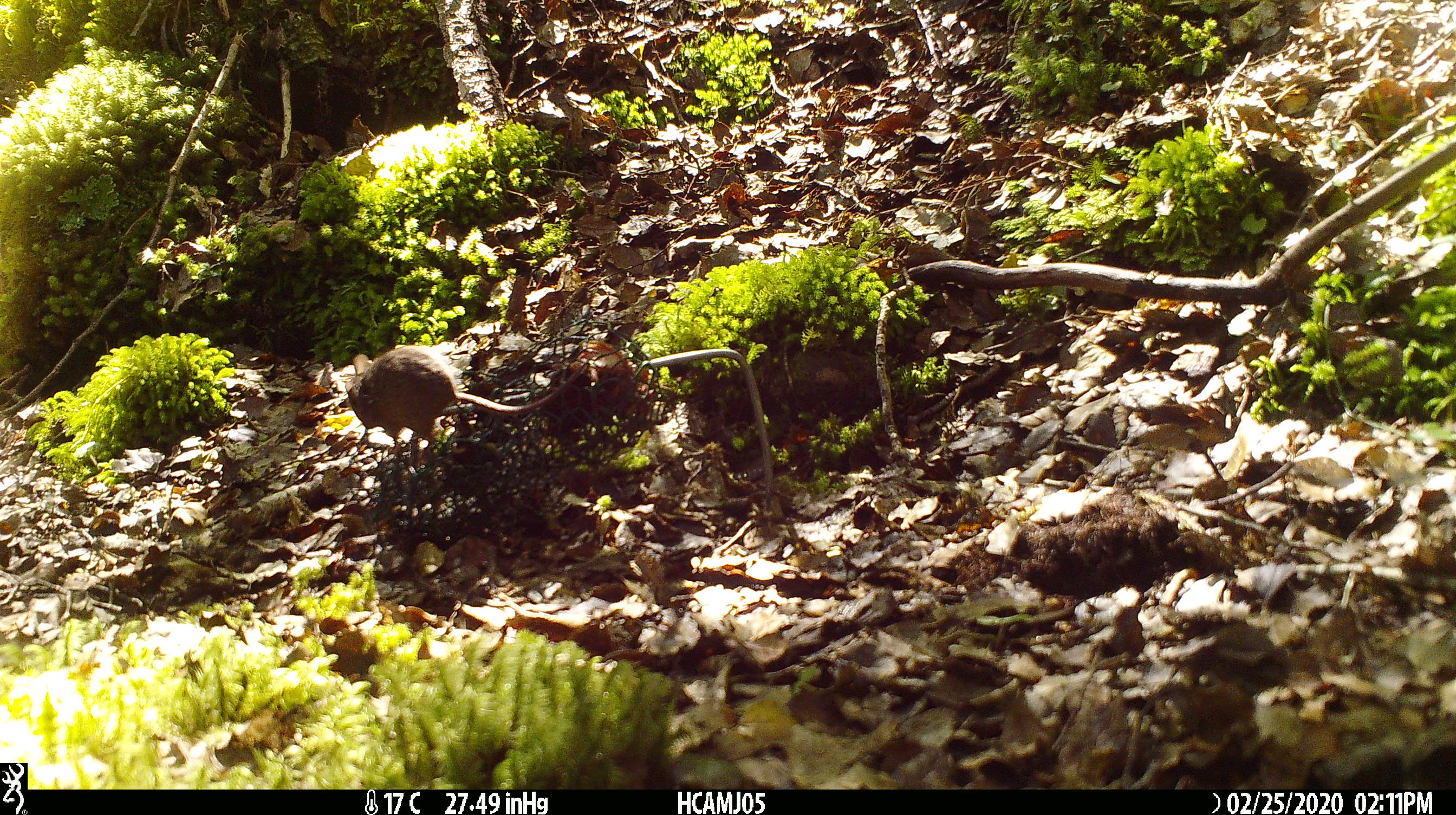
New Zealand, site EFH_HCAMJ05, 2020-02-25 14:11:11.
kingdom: Animalia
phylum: Chordata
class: Mammalia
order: Rodentia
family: Muridae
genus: Mus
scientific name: Mus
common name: mouse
Mouse (Mus).